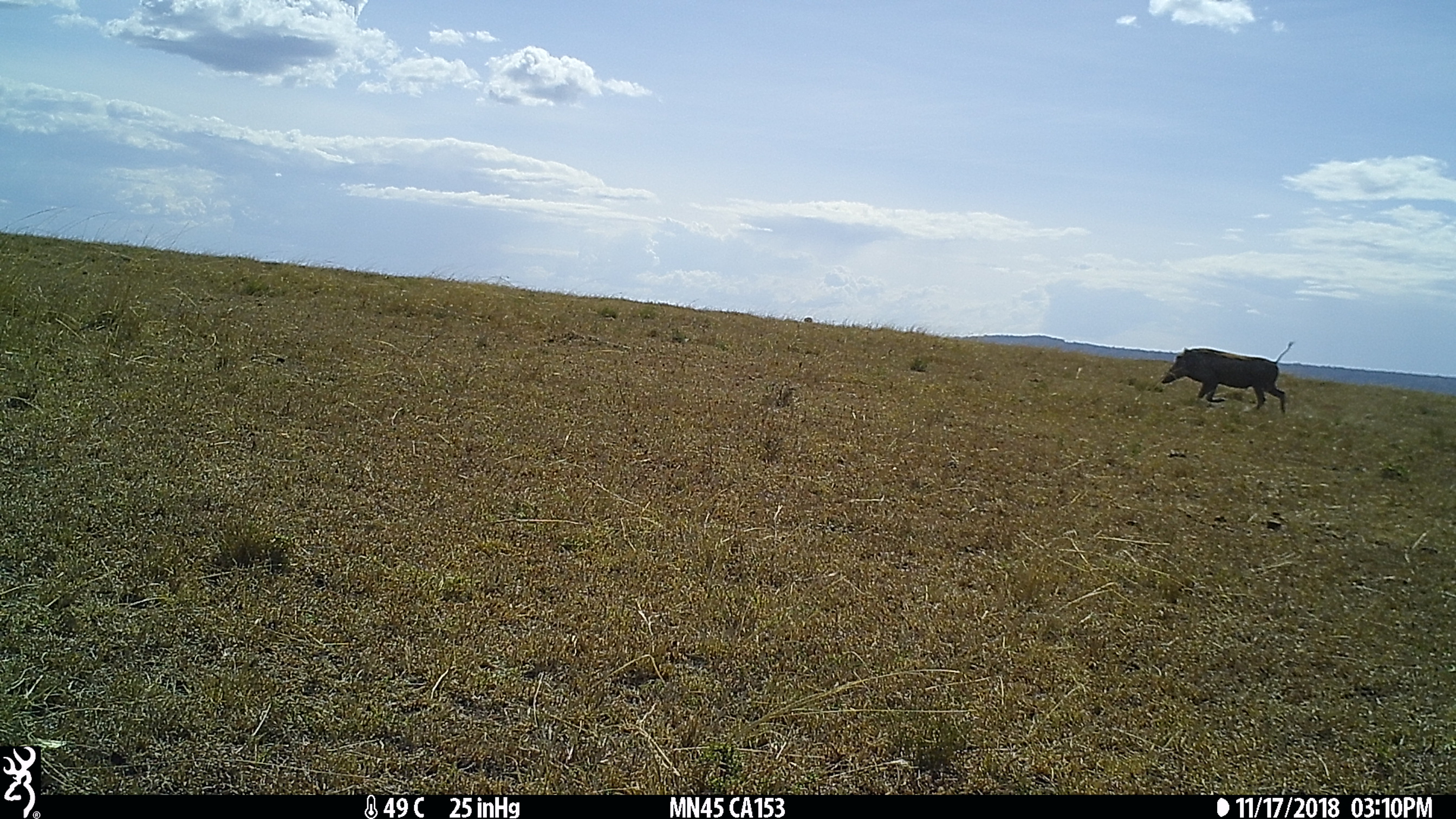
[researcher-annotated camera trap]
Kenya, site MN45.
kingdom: Animalia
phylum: Chordata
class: Mammalia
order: Artiodactyla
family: Suidae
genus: Phacochoerus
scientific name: Phacochoerus africanus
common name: common warthog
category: warthog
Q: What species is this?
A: Warthog (common warthog) (Phacochoerus africanus).